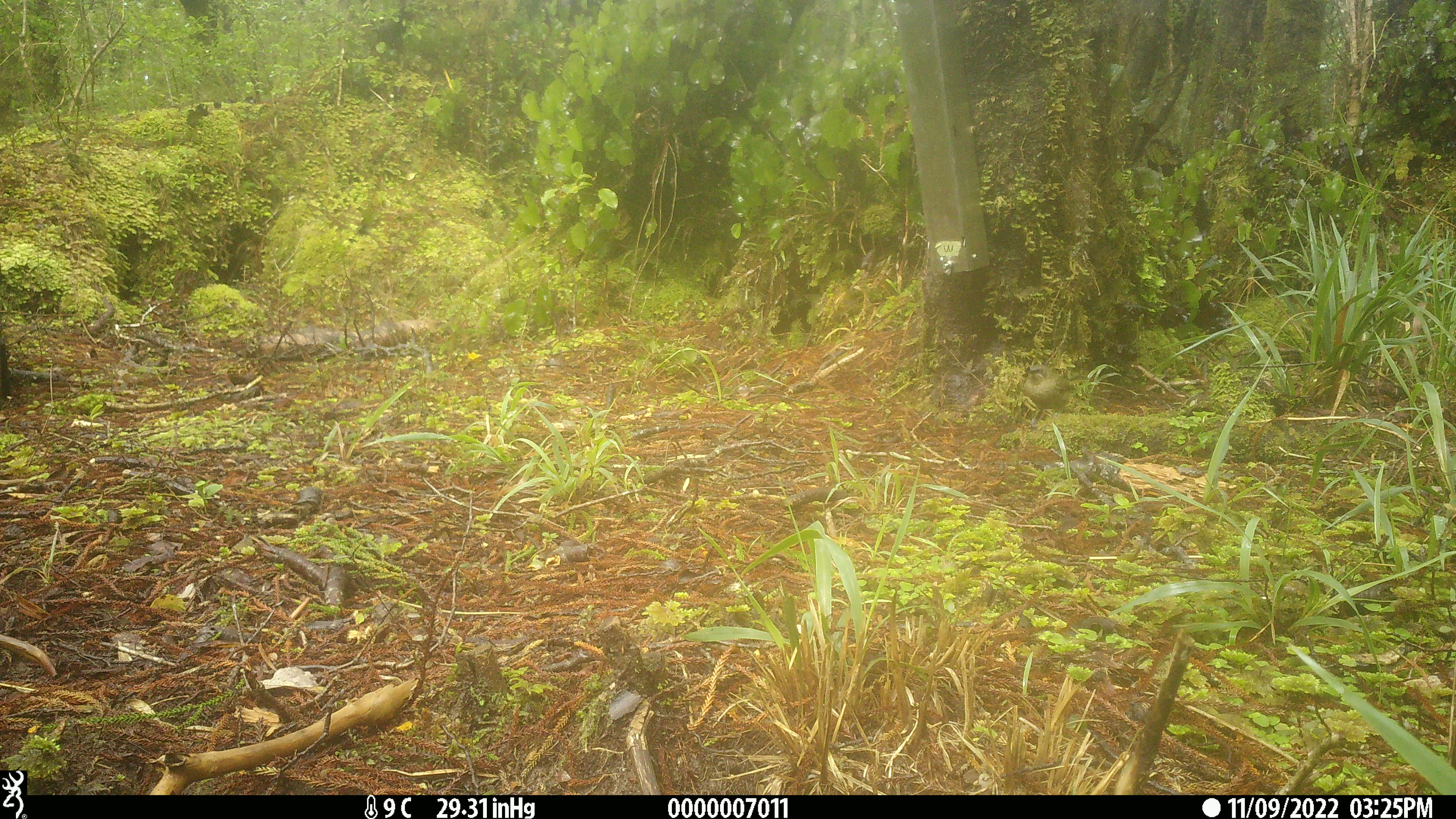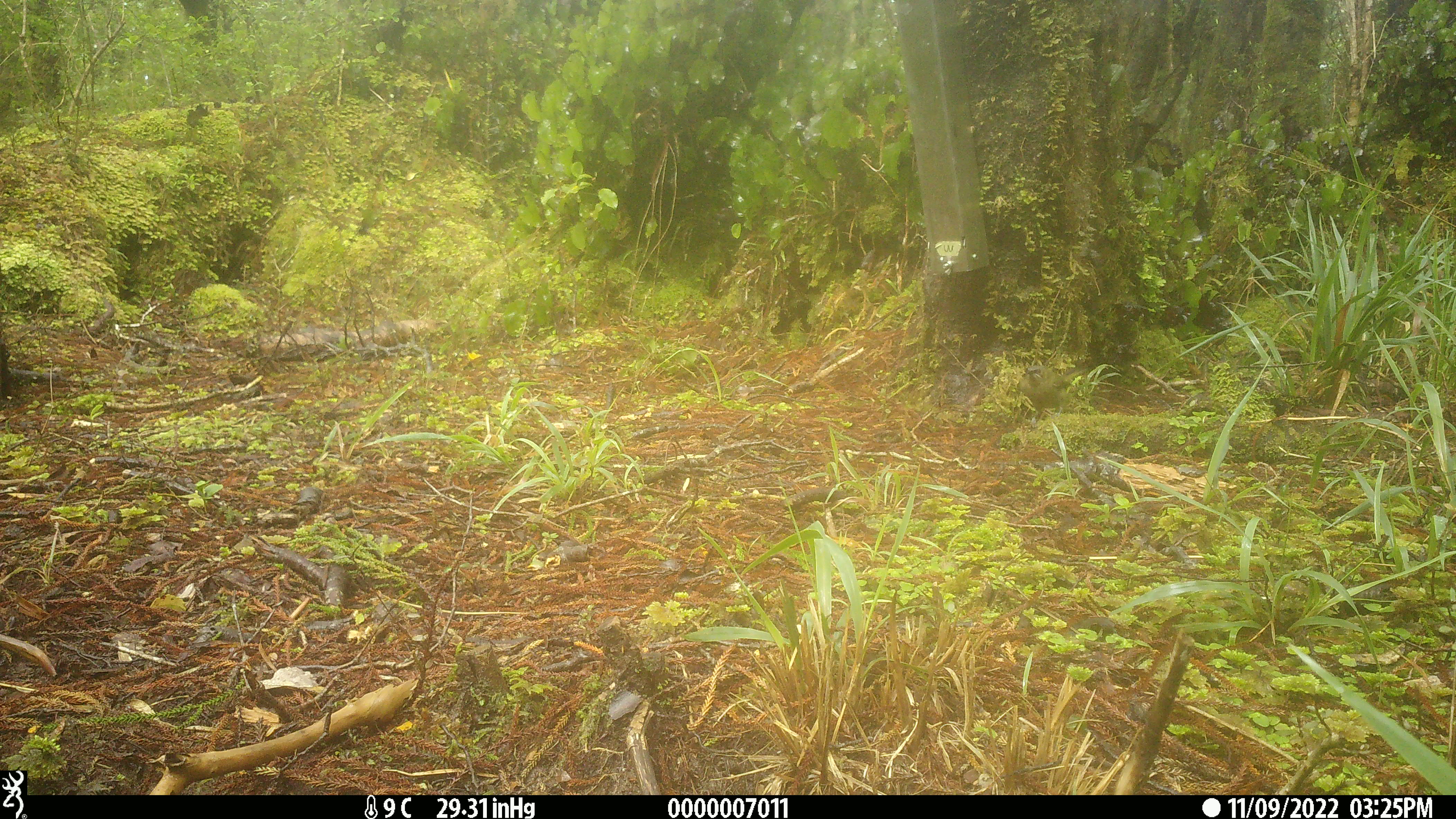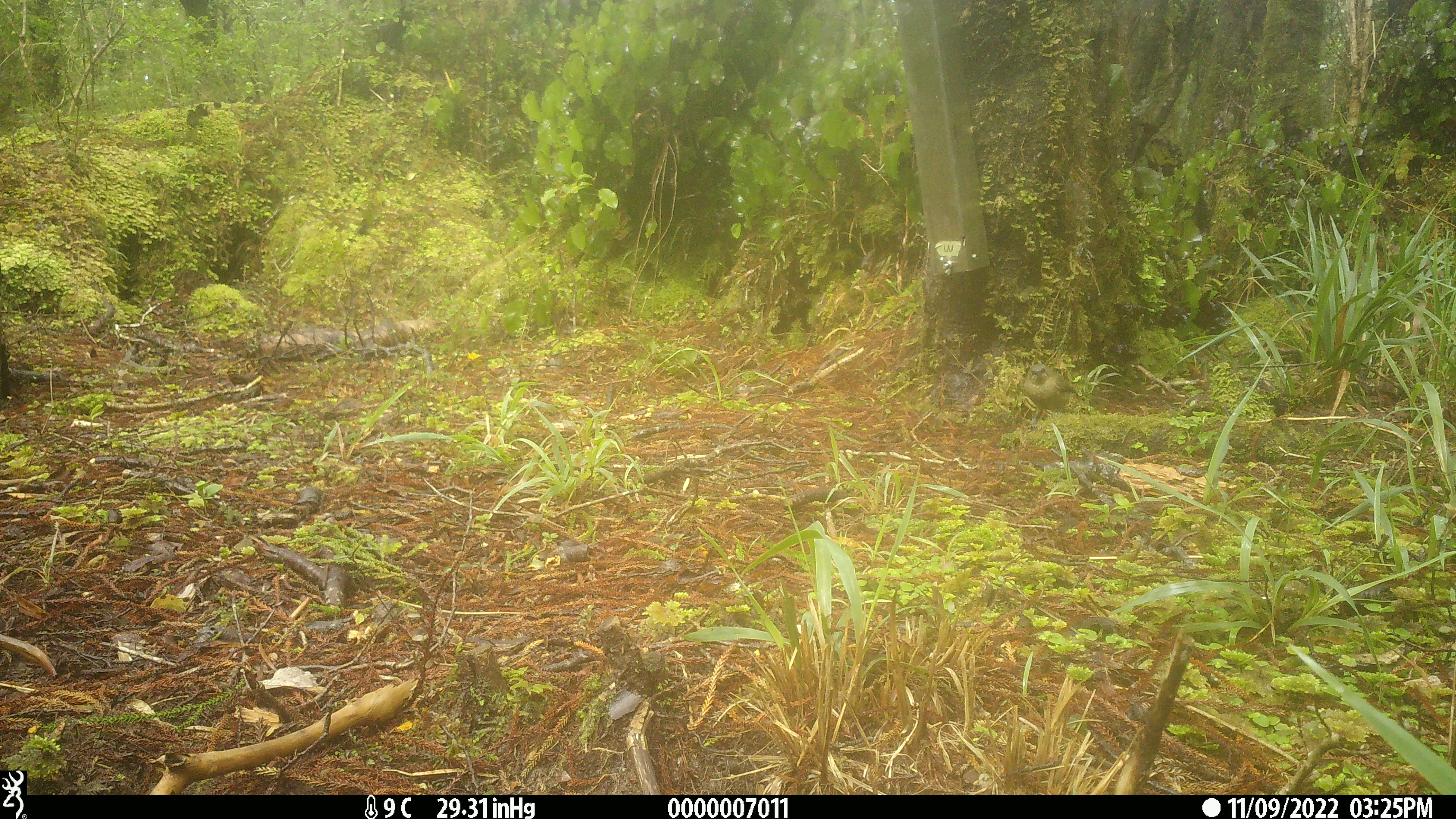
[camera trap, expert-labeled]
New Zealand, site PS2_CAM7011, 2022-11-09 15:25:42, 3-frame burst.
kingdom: Animalia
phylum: Chordata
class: Aves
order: Passeriformes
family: Meliphagidae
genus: Anthornis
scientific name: Anthornis melanura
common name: new zealand bellbird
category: bellbird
Bellbird (new zealand bellbird) (Anthornis melanura).